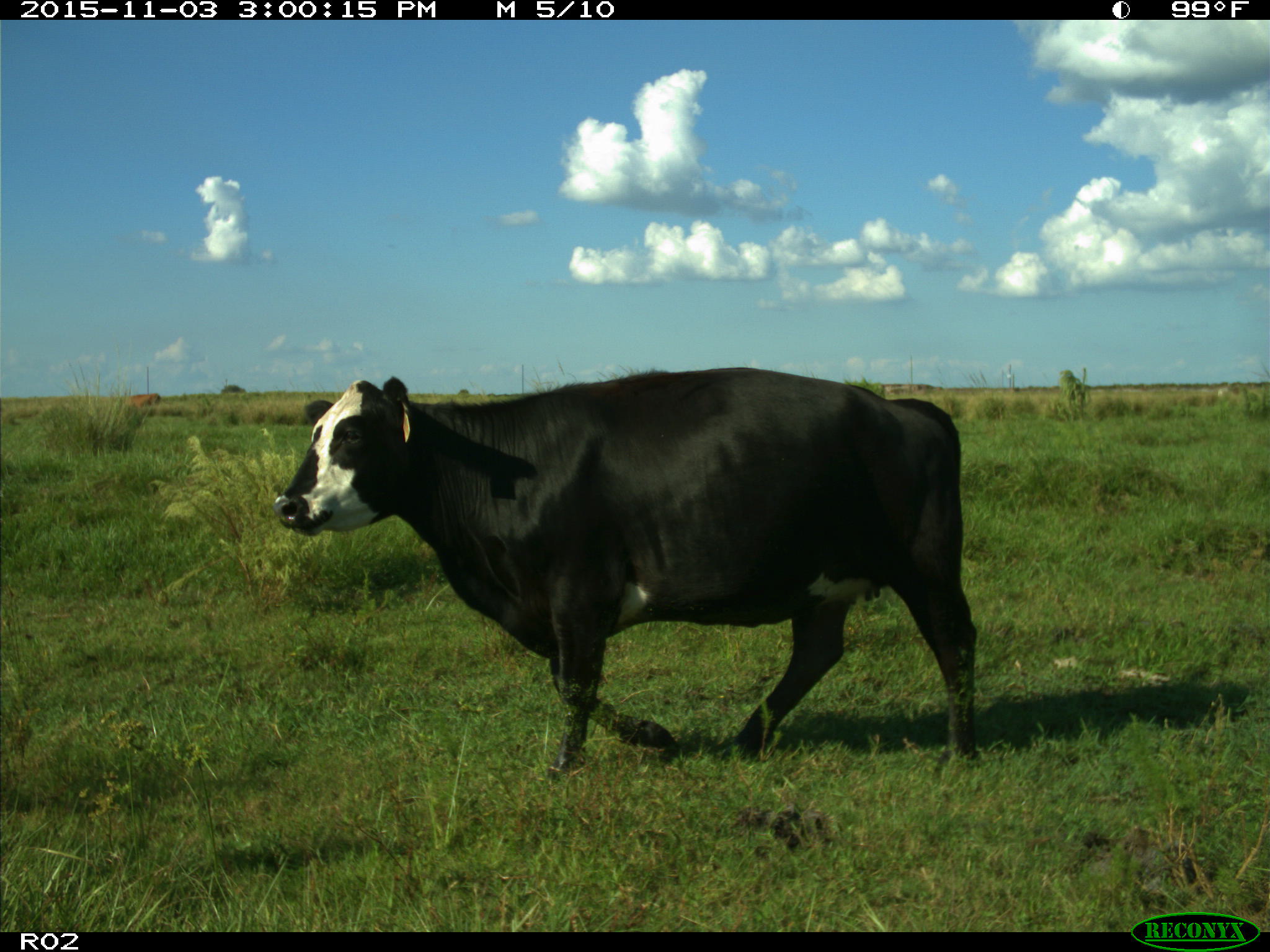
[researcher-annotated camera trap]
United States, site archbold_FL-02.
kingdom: Animalia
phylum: Chordata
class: Mammalia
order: Artiodactyla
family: Bovidae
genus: Bos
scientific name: Bos taurus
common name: domestic cow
Bos taurus (domestic cow).